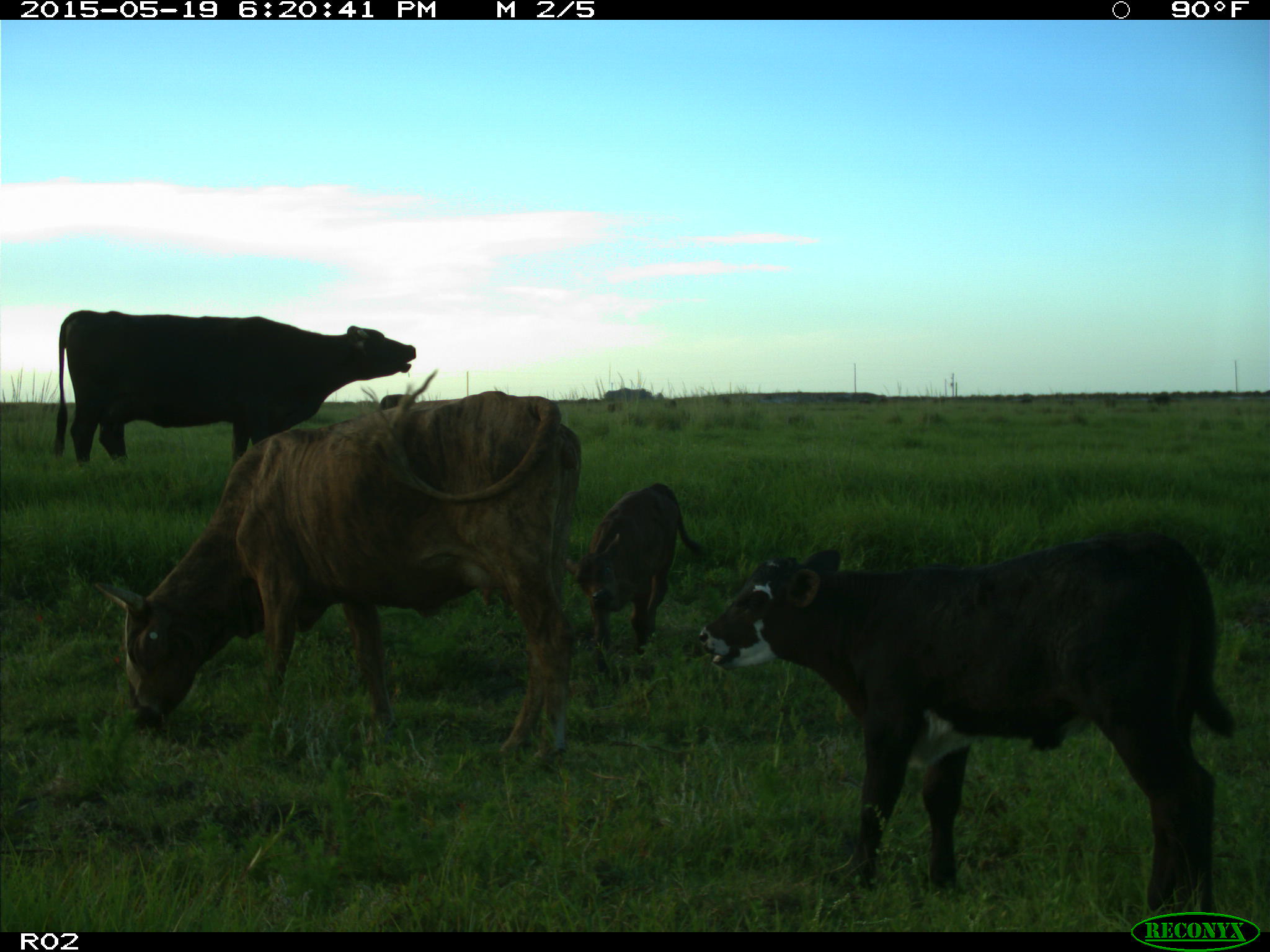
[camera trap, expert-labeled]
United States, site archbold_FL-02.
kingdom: Animalia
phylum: Chordata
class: Mammalia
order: Artiodactyla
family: Bovidae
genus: Bos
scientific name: Bos taurus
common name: domestic cow